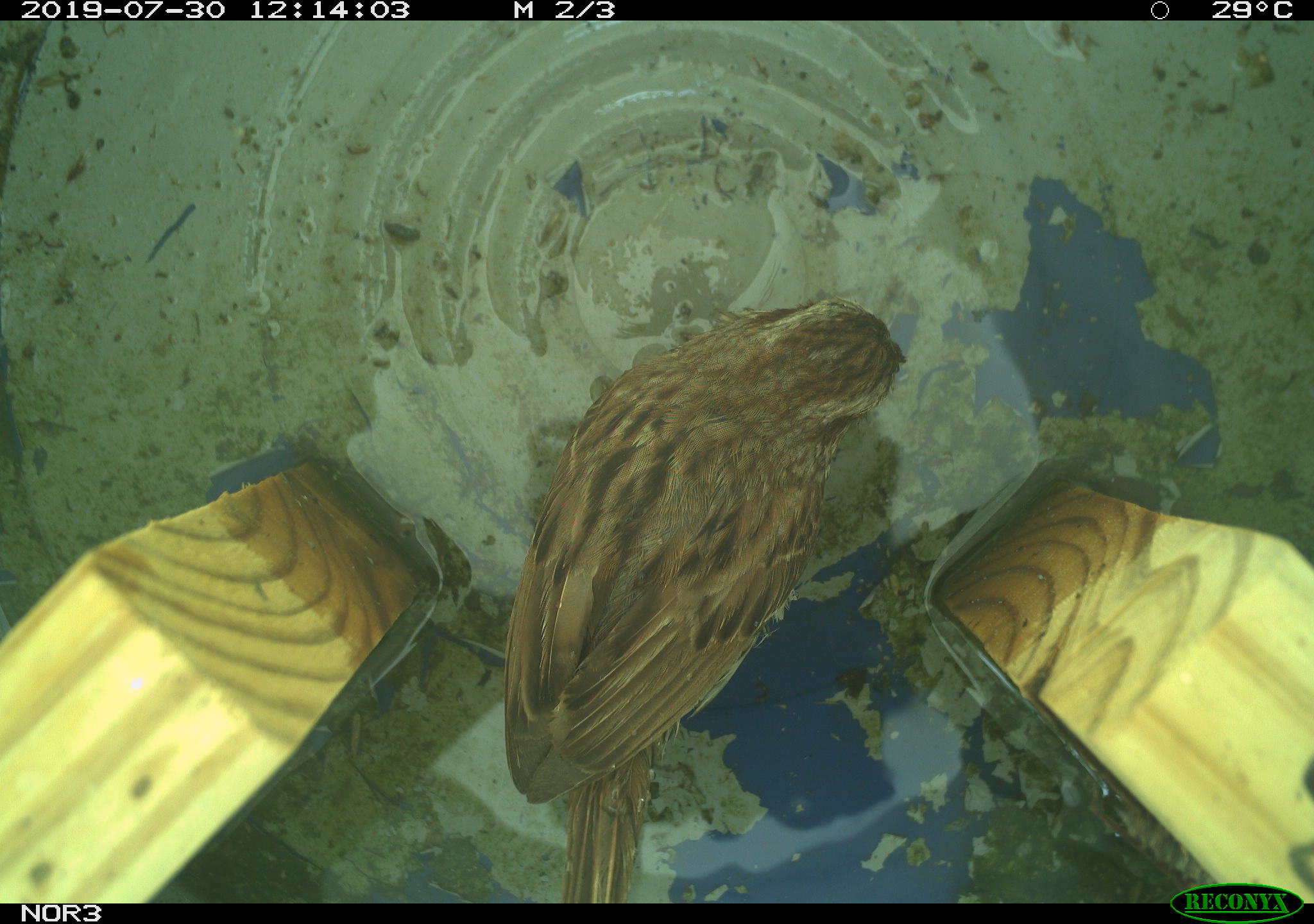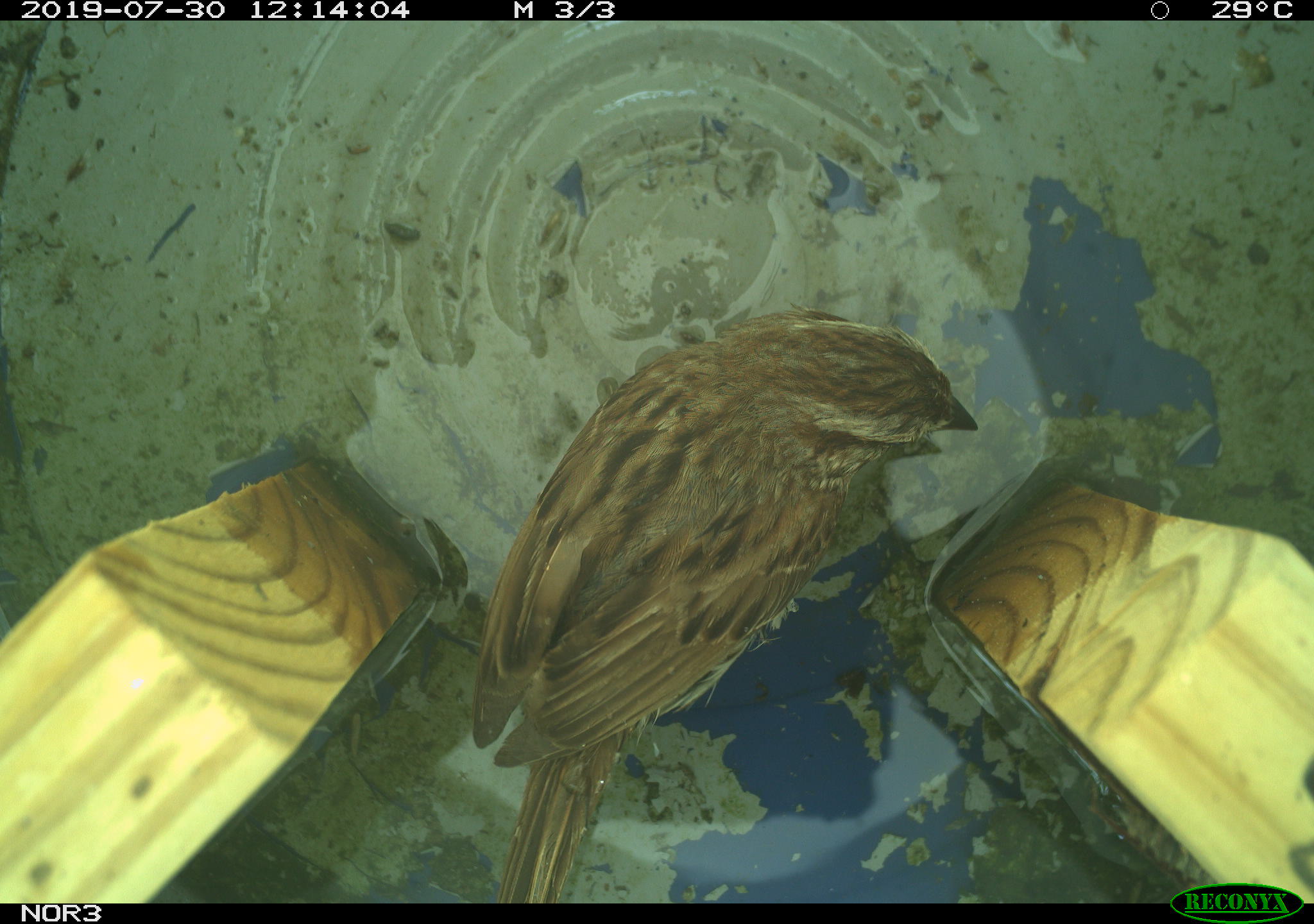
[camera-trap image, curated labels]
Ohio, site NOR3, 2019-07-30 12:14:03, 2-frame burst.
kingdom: Animalia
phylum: Chordata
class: Aves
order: Passeriformes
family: Passerellidae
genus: Melospiza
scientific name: Melospiza melodia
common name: song sparrow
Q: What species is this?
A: Song sparrow (Melospiza melodia).